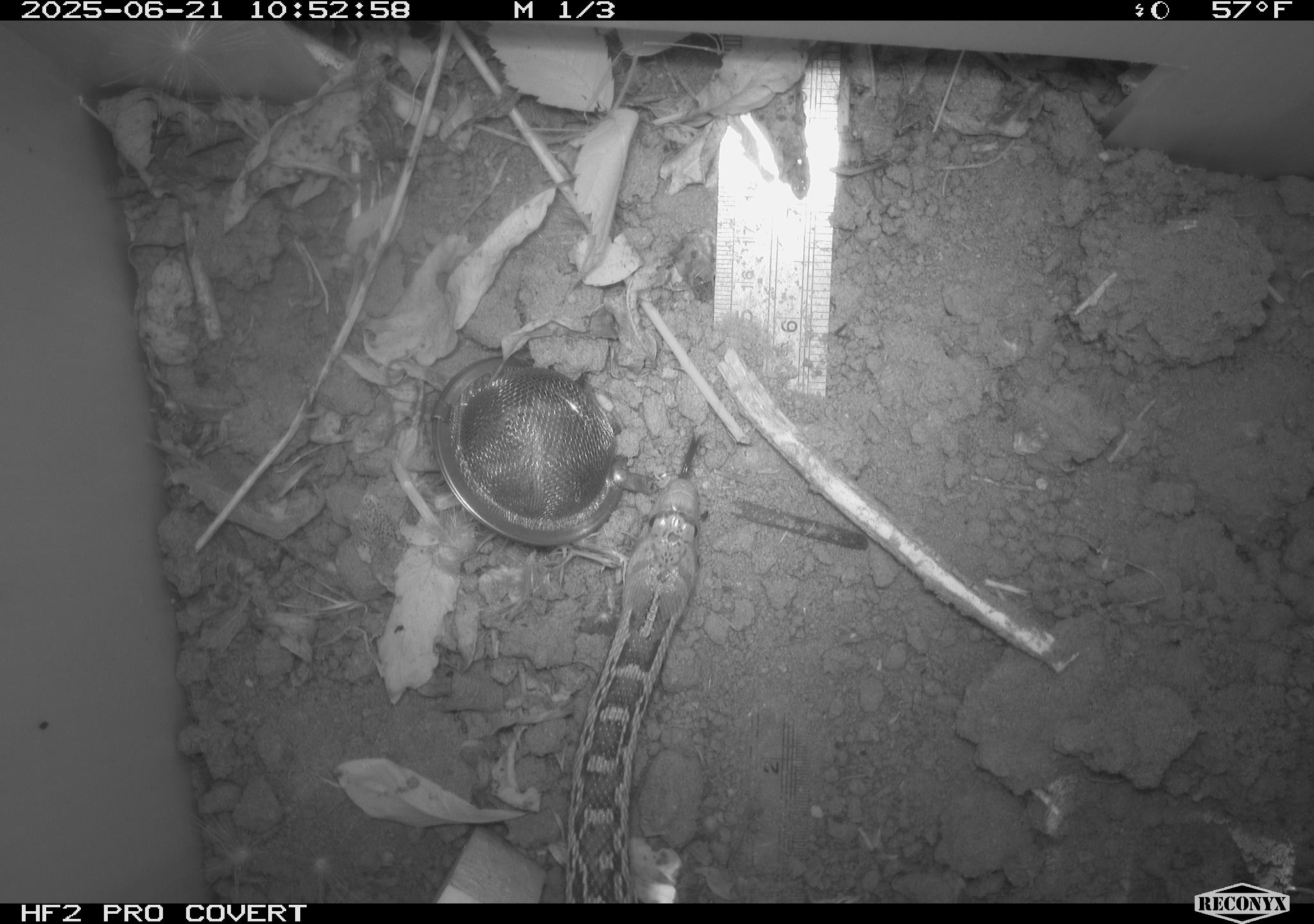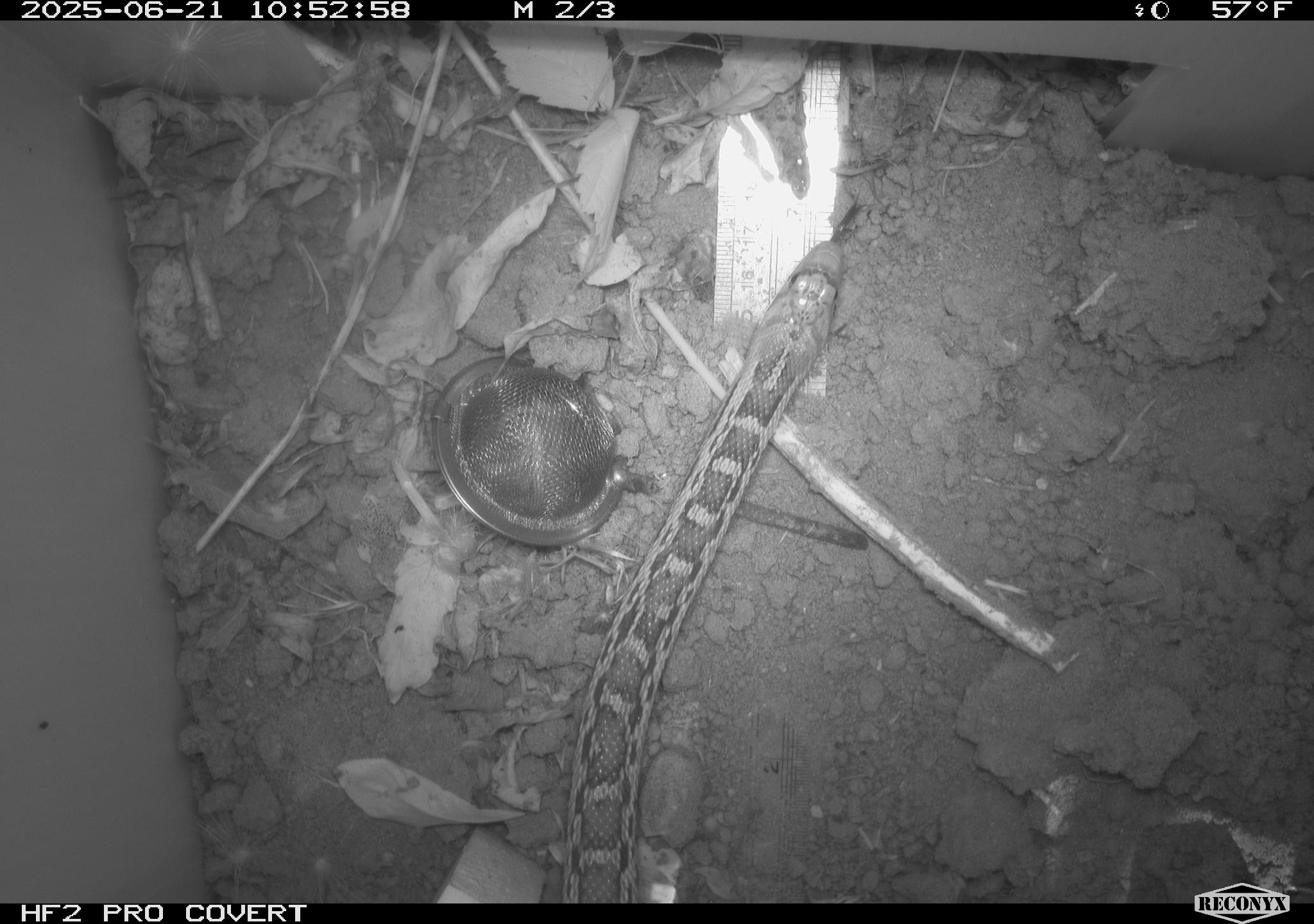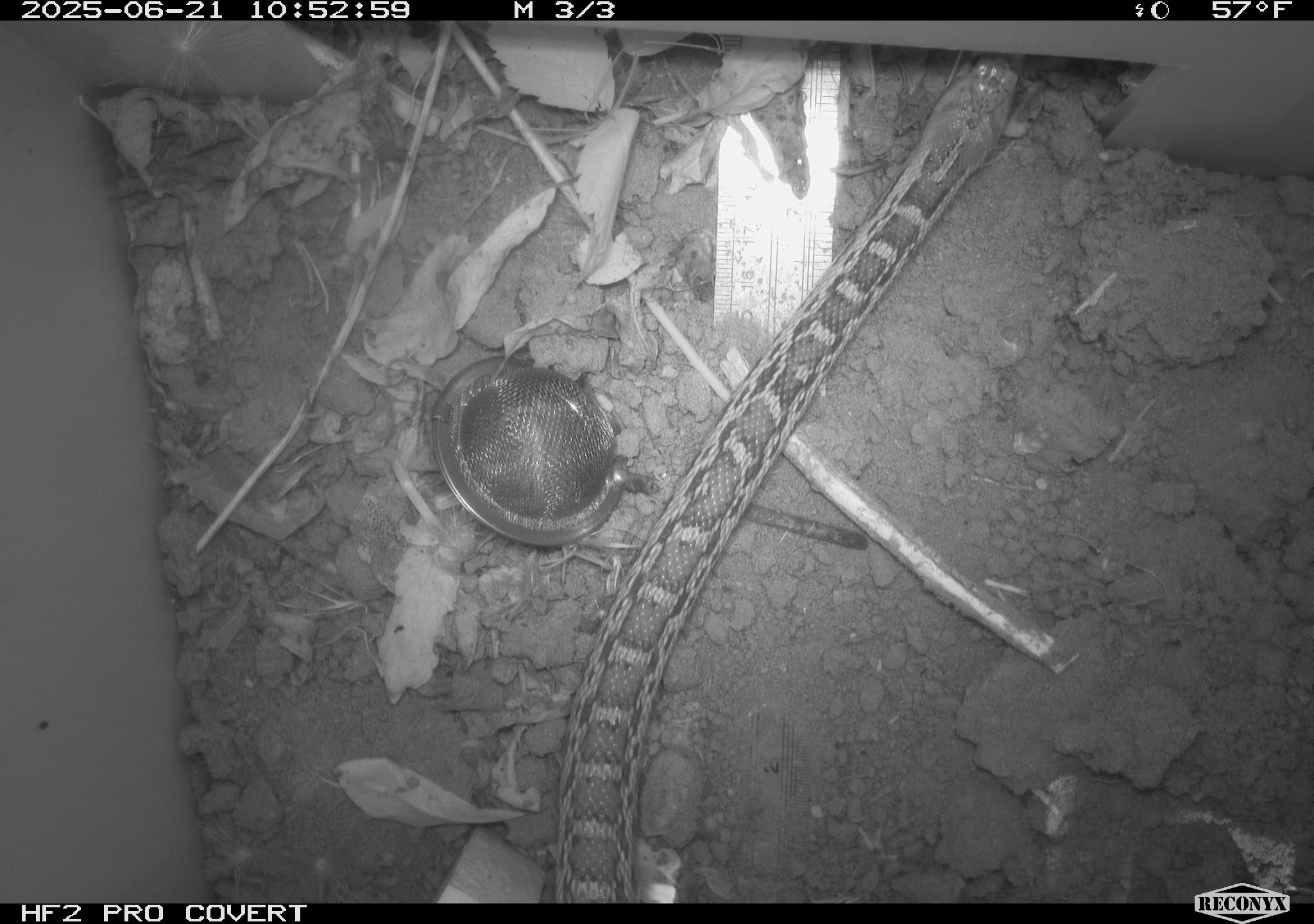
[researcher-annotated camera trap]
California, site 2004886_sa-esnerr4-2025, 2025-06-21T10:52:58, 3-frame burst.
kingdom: Animalia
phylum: Chordata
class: Reptilia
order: Squamata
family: Colubridae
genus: Pituophis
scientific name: Pituophis catenifer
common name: gophersnake